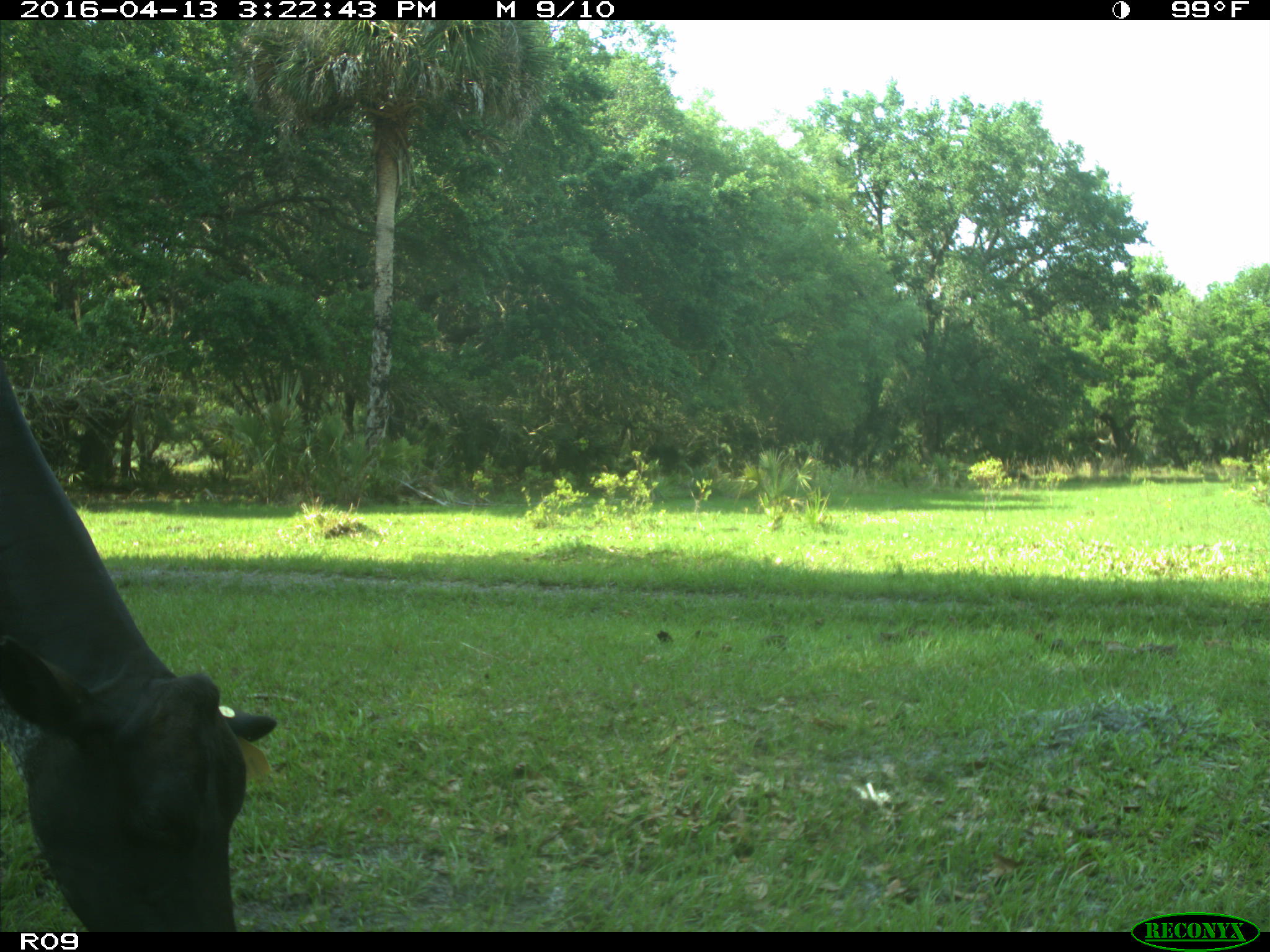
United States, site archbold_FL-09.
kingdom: Animalia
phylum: Chordata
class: Mammalia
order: Artiodactyla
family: Bovidae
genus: Bos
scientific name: Bos taurus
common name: domestic cow